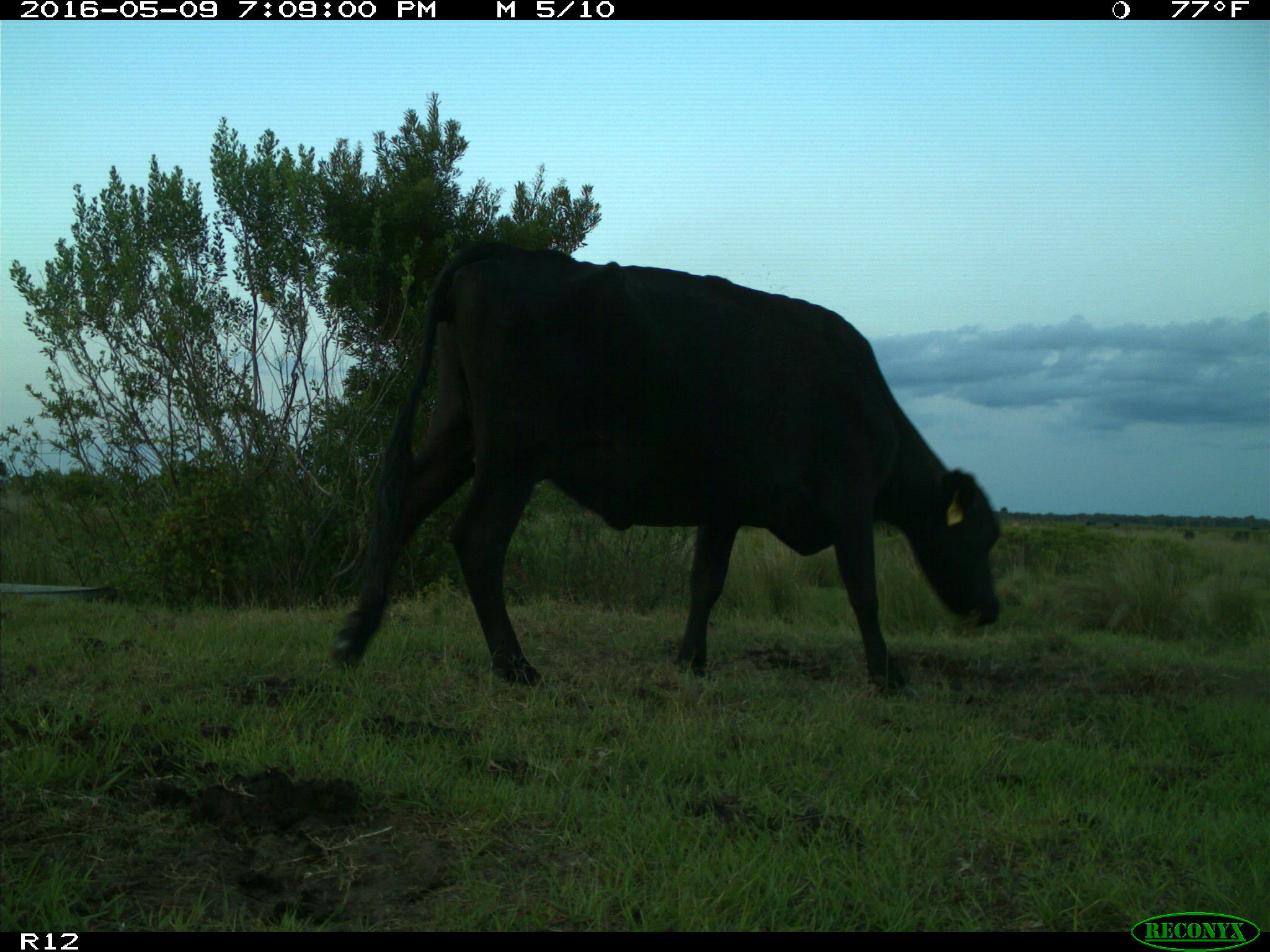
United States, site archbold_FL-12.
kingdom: Animalia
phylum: Chordata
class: Mammalia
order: Artiodactyla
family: Bovidae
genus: Bos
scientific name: Bos taurus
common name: domestic cow